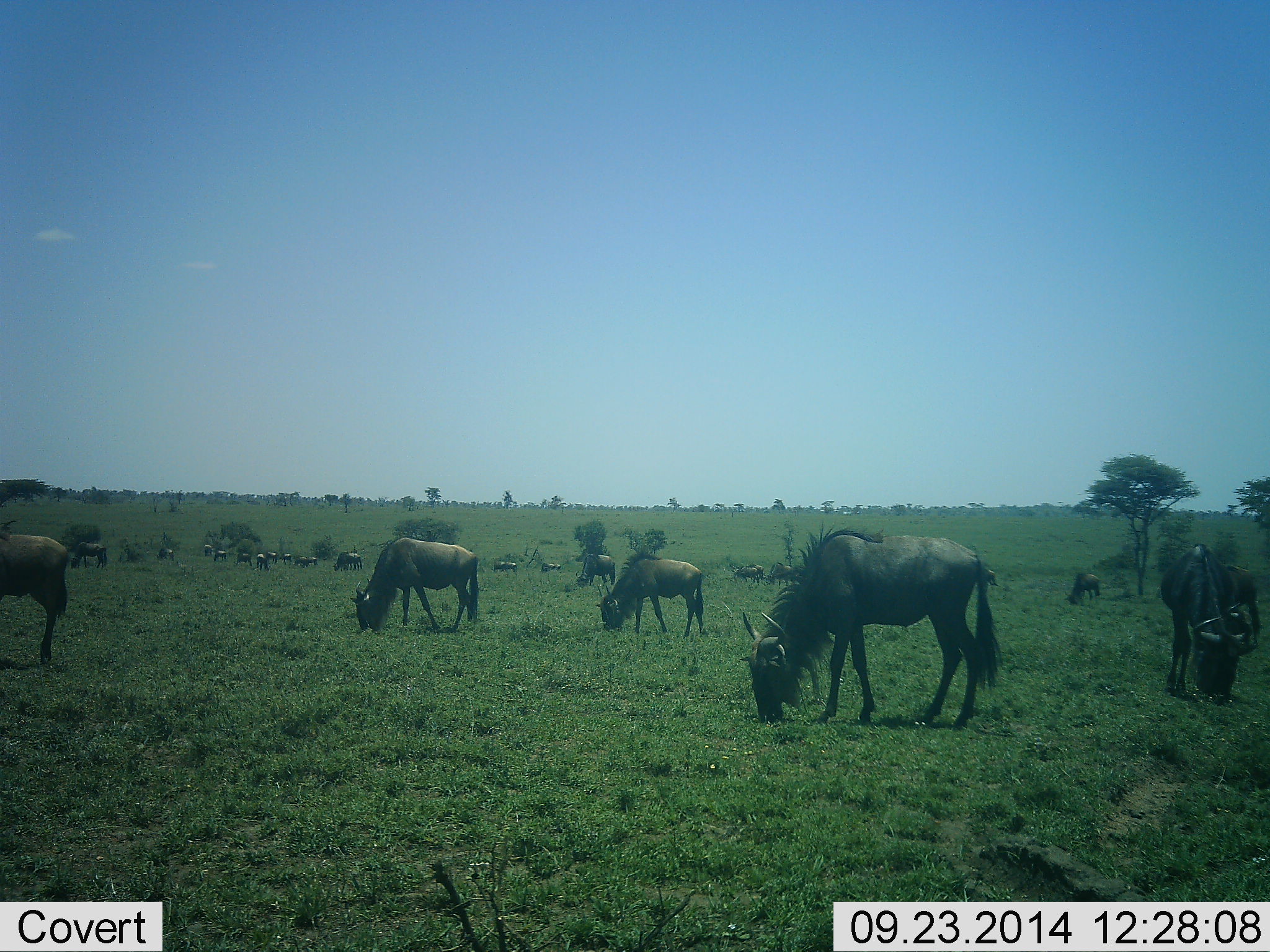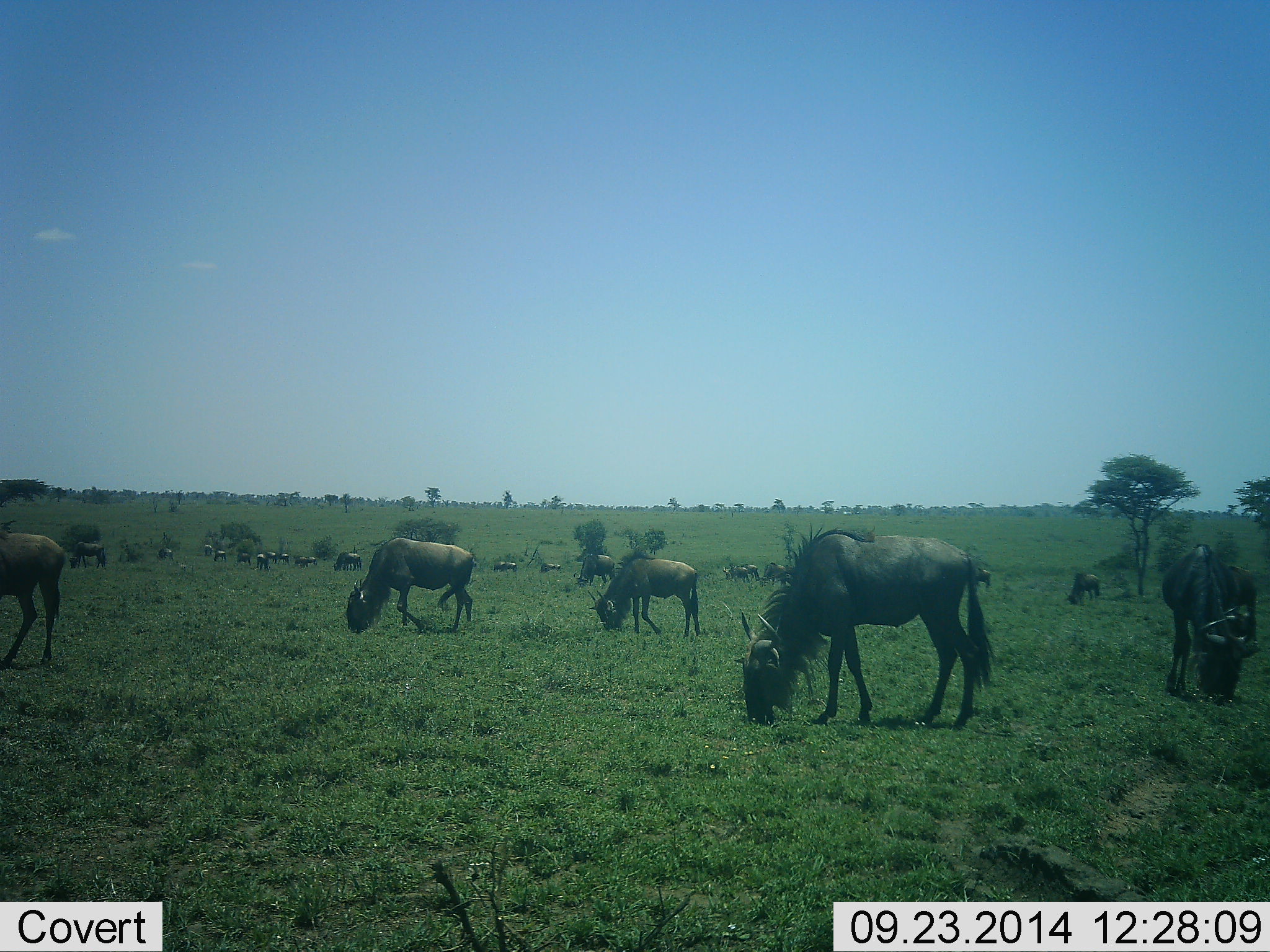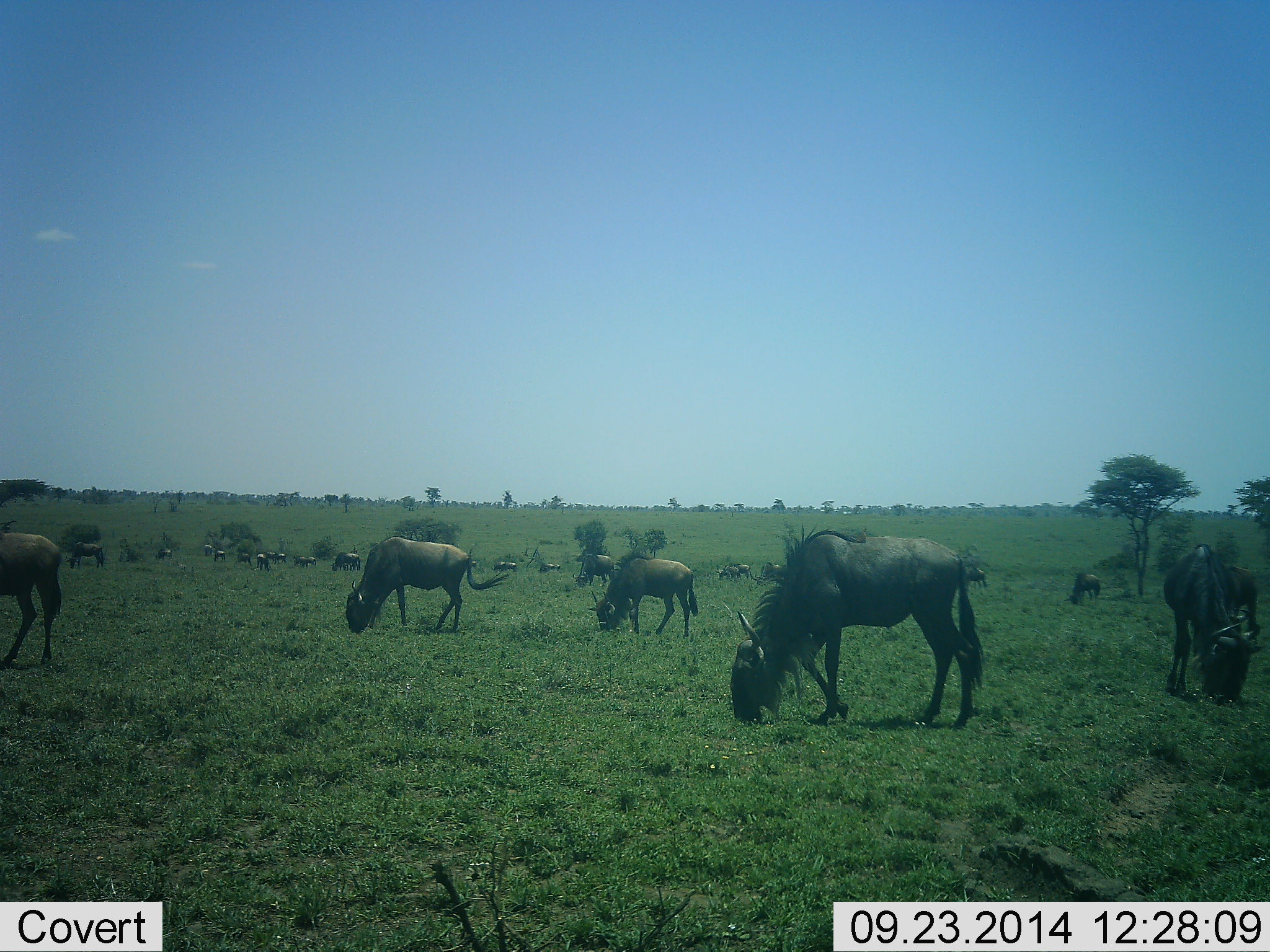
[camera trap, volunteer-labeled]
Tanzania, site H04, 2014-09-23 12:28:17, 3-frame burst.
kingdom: Animalia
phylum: Chordata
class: Mammalia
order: Artiodactyla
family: Bovidae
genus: Connochaetes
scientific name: Connochaetes taurinus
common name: blue wildebeest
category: wildebeest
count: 11-50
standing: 20%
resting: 0%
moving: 10%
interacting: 0%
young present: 20%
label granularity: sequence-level